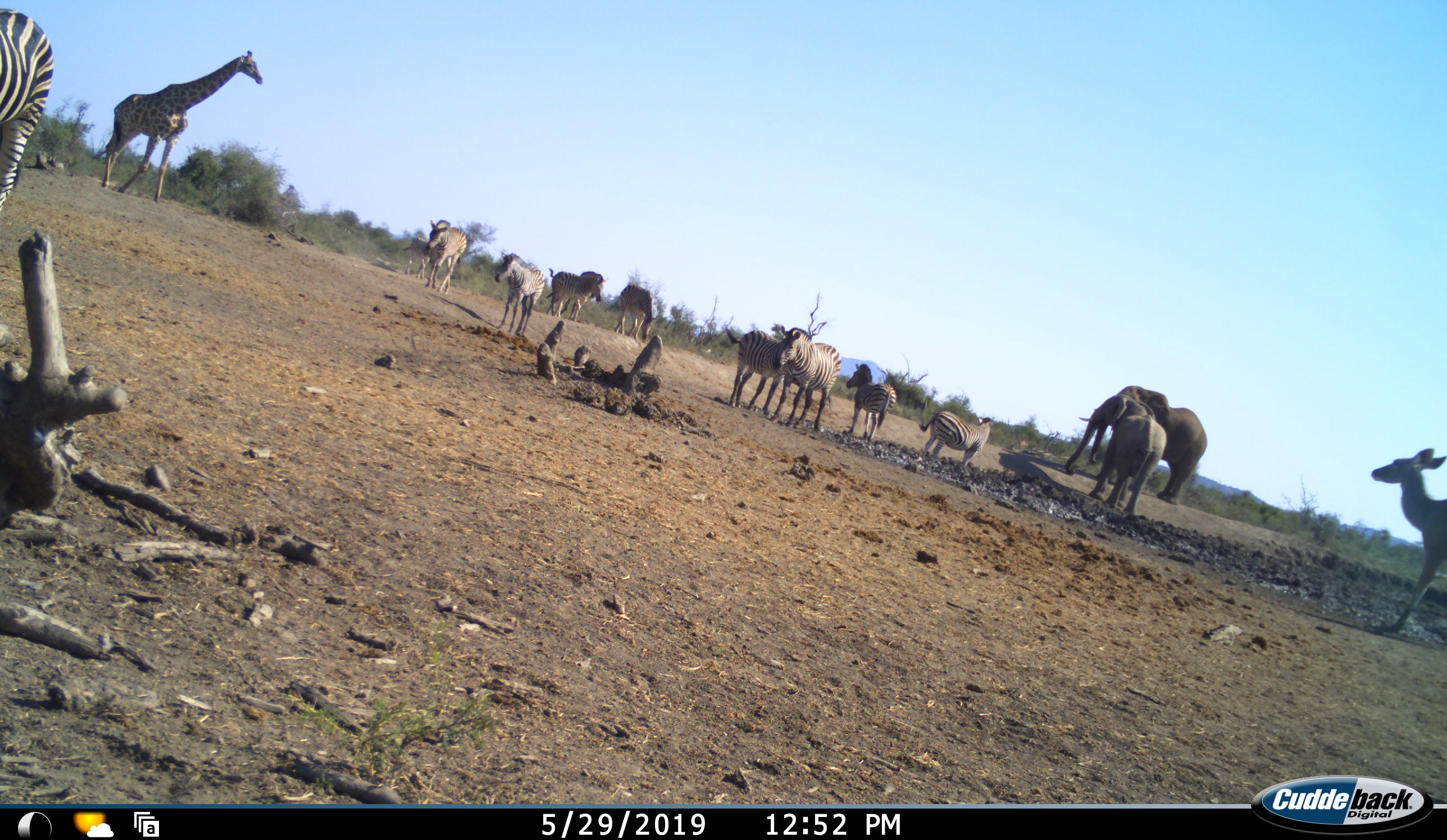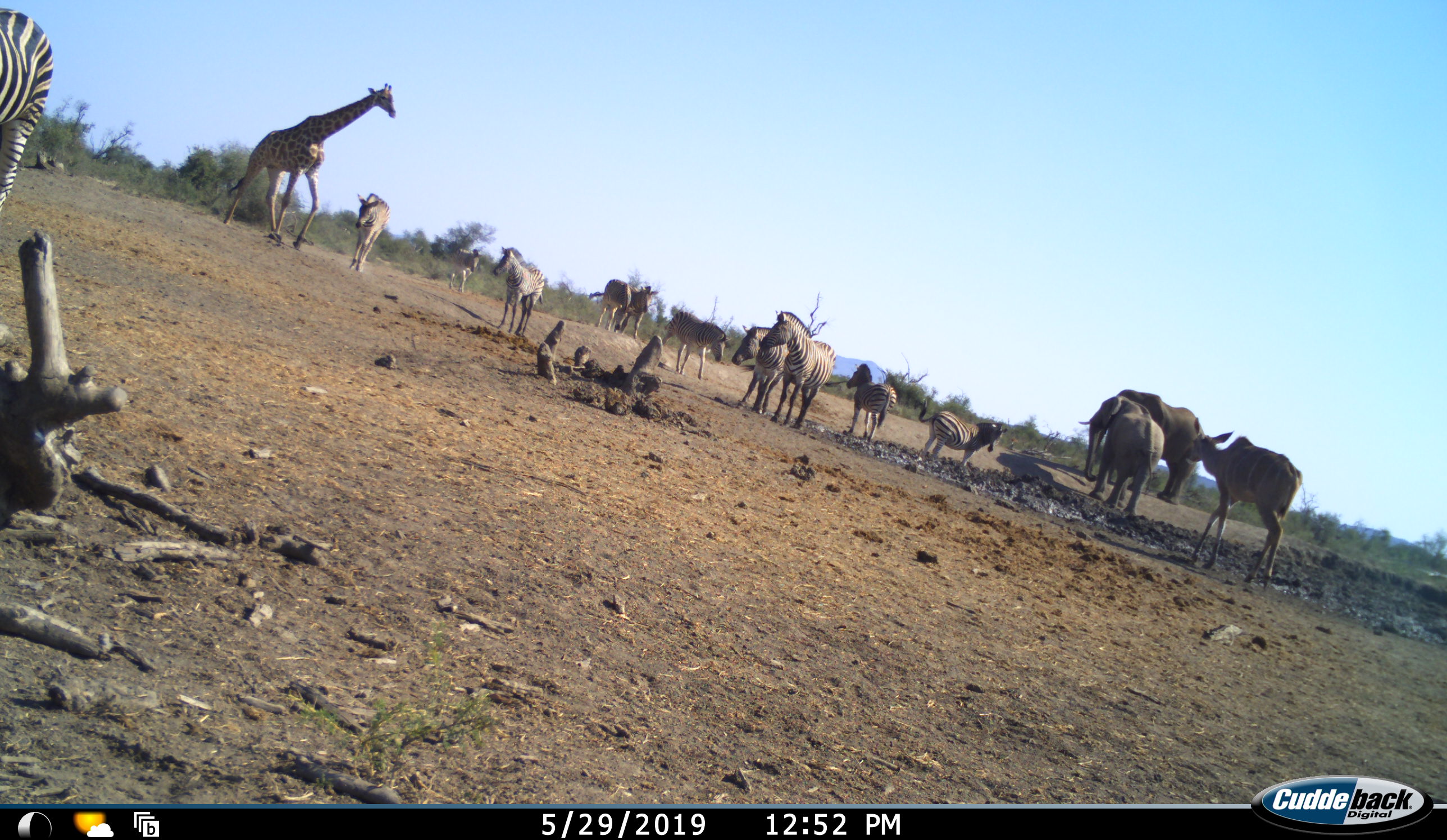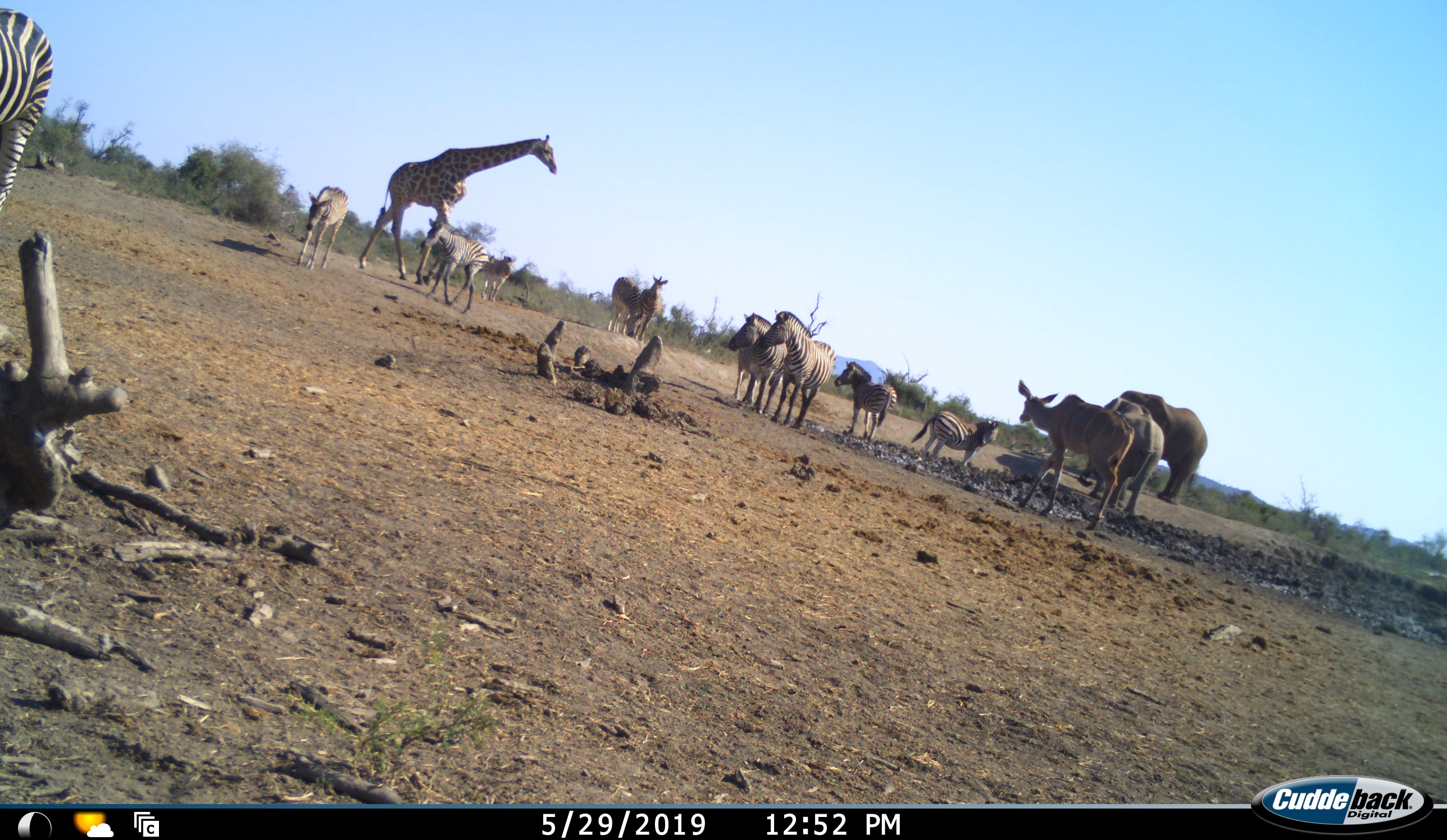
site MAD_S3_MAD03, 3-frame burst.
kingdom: Animalia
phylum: Chordata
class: Mammalia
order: Proboscidea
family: Elephantidae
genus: Loxodonta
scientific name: Loxodonta africana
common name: african bush elephant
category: elephant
Elephant (african bush elephant) (Loxodonta africana), count 2. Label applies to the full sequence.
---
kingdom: Animalia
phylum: Chordata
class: Mammalia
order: Artiodactyla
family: Giraffidae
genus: Giraffa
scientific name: Giraffa camelopardalis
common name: giraffe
Giraffe (Giraffa camelopardalis), count 1. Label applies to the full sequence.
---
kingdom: Animalia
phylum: Chordata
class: Mammalia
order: Artiodactyla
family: Bovidae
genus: Tragelaphus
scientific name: Tragelaphus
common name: kudu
Kudu (Tragelaphus), count 1. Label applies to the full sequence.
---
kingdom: Animalia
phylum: Chordata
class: Mammalia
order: Perissodactyla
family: Equidae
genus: Equus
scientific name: Equus quagga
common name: plains zebra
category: zebraplains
Zebraplains (plains zebra) (Equus quagga), count 11-50. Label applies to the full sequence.